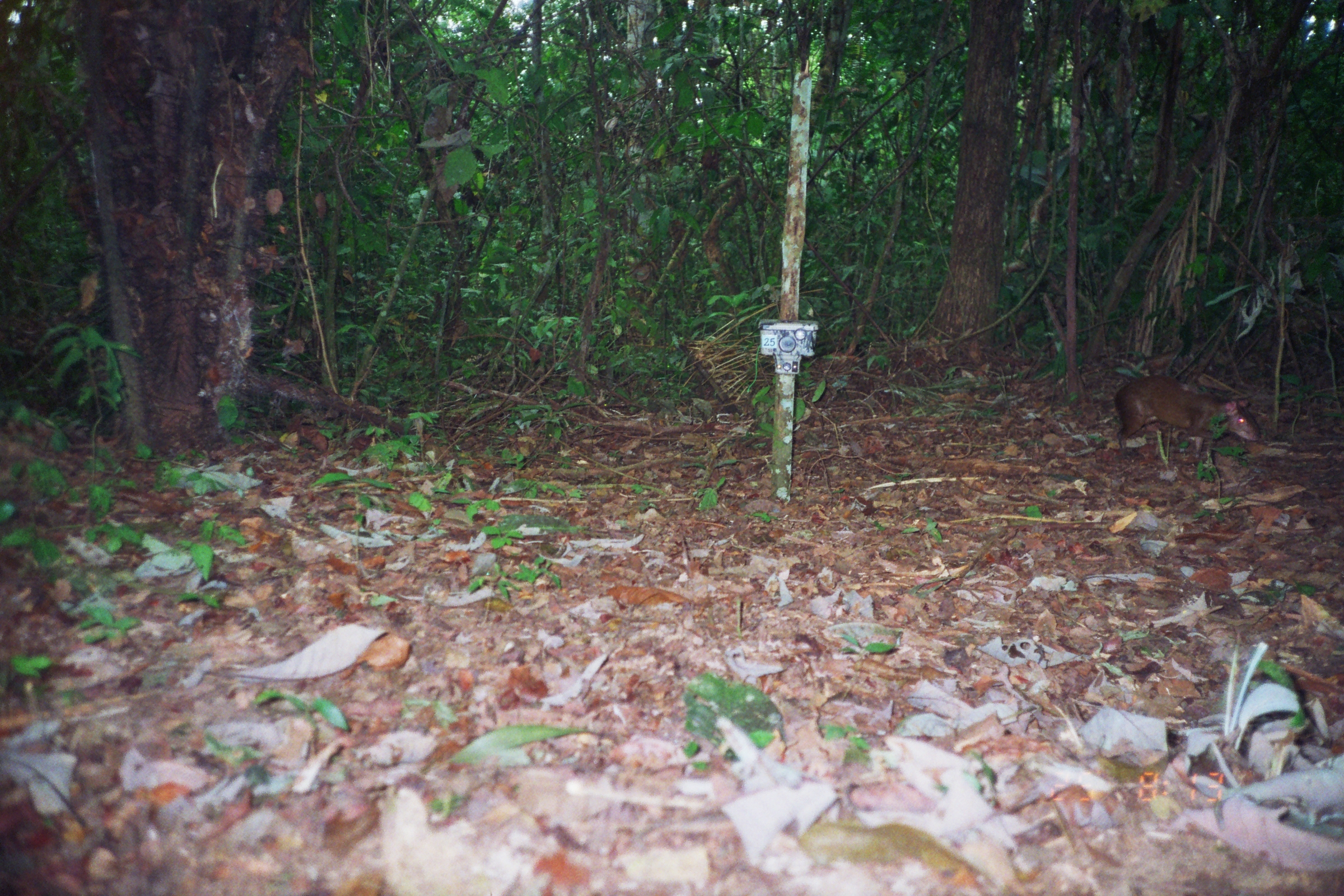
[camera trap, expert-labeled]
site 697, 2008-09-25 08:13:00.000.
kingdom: Animalia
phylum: Chordata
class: Mammalia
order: Rodentia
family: Dasyproctidae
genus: Dasyprocta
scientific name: Dasyprocta punctata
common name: central american agouti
Dasyprocta punctata (central american agouti).